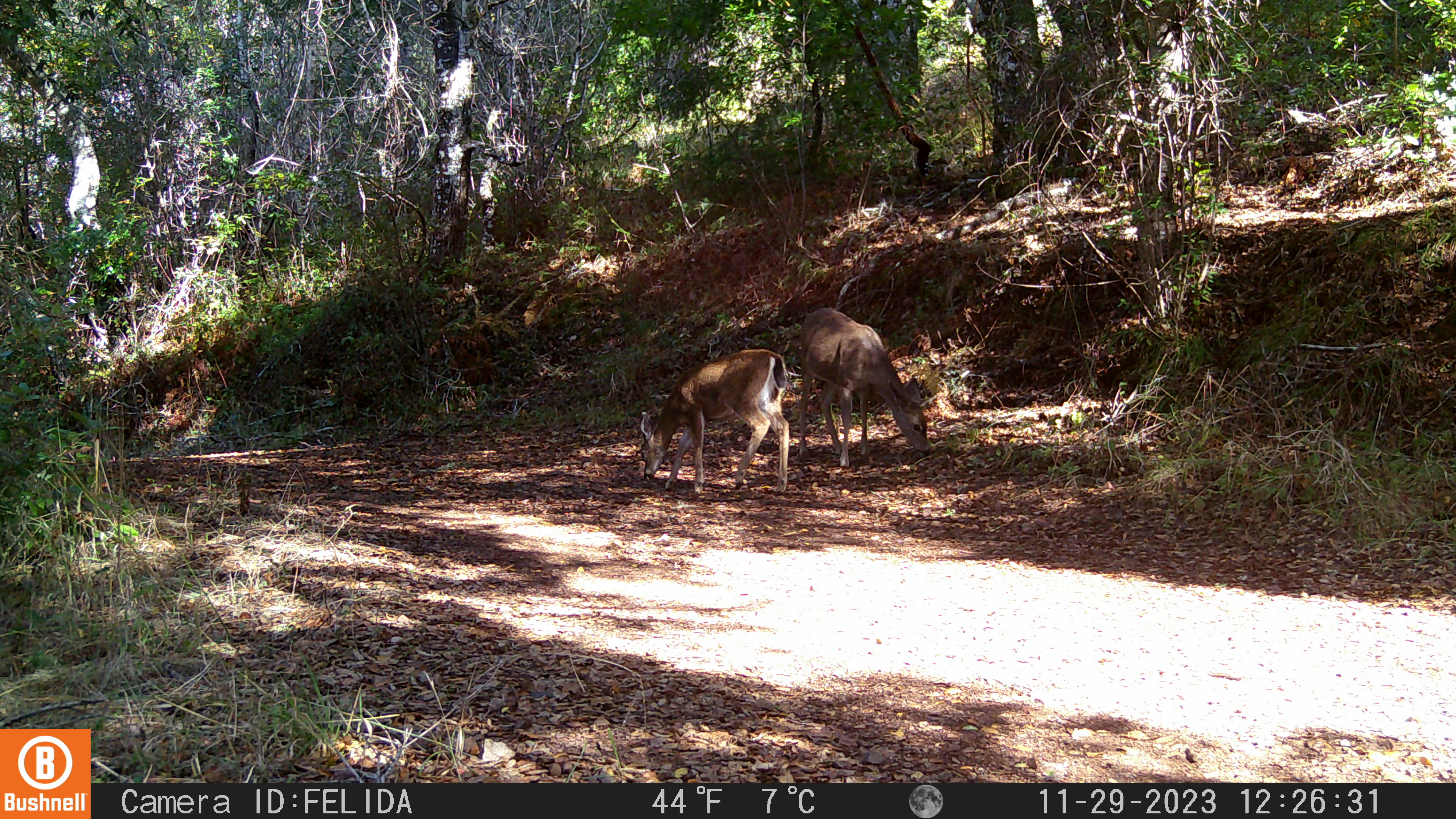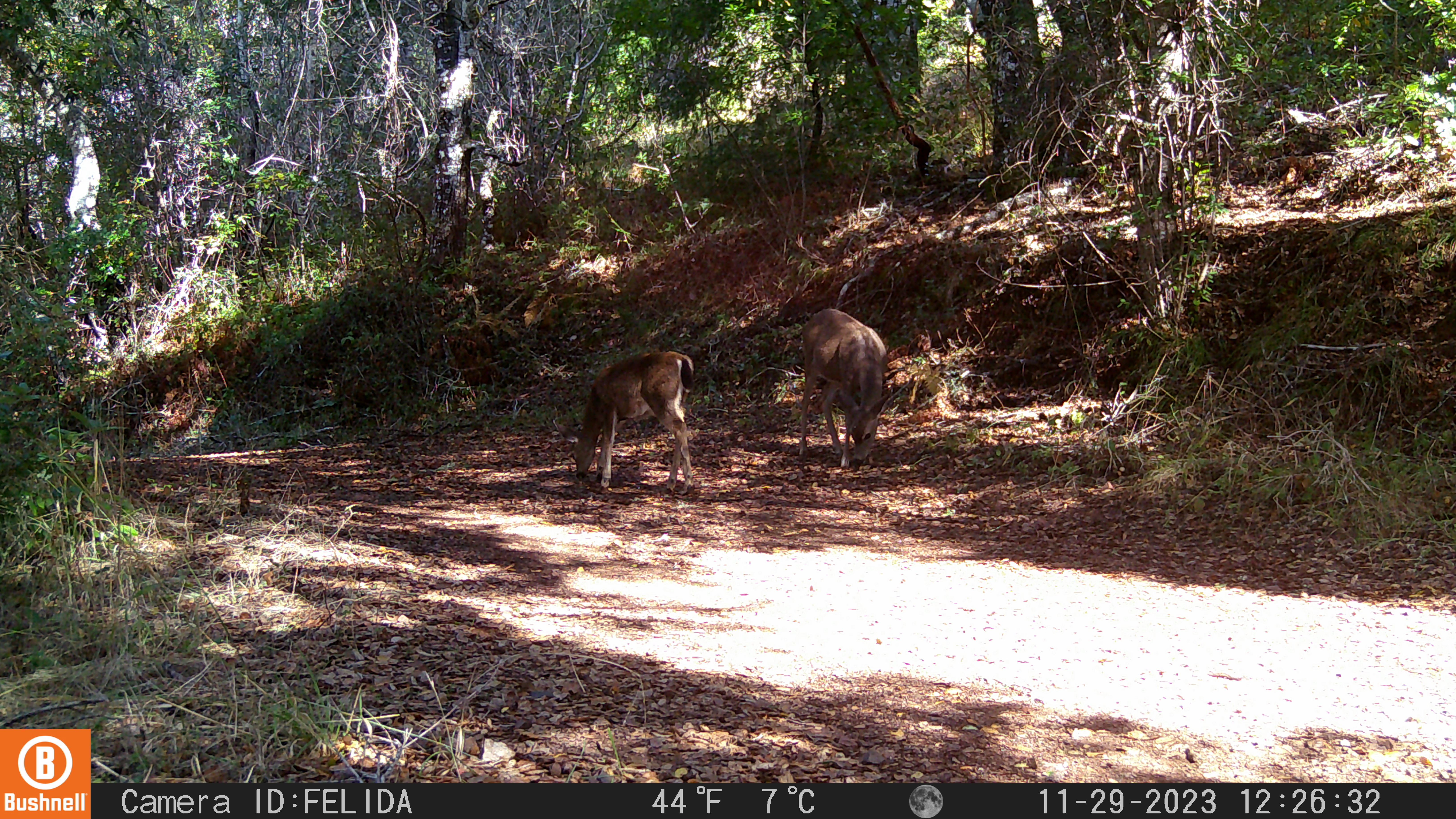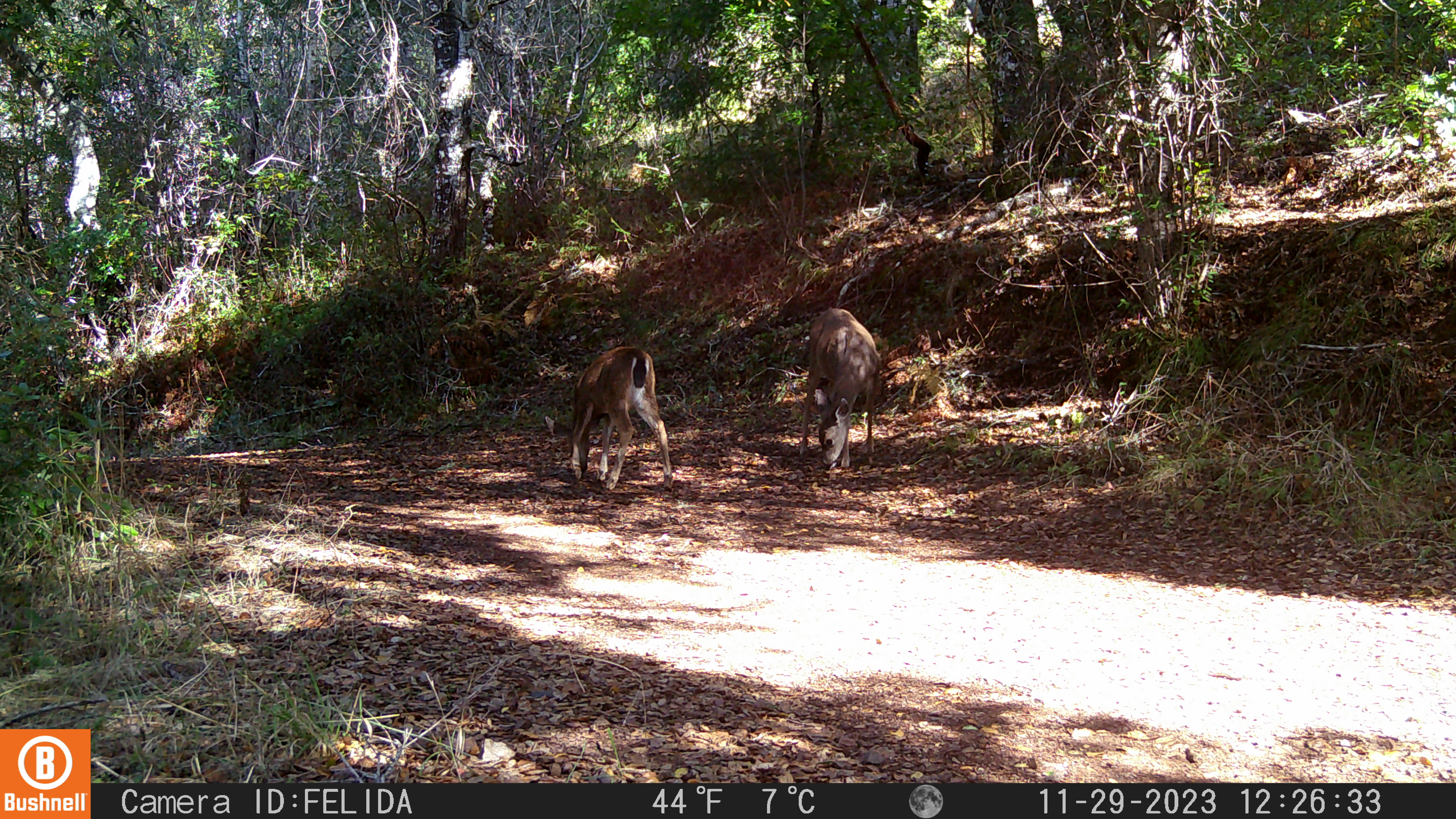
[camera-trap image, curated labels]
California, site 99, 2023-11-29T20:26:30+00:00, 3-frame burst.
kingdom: Animalia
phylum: Chordata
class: Mammalia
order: Artiodactyla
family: Cervidae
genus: Odocoileus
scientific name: Odocoileus hemionus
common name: mule deer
Mule deer (Odocoileus hemionus).